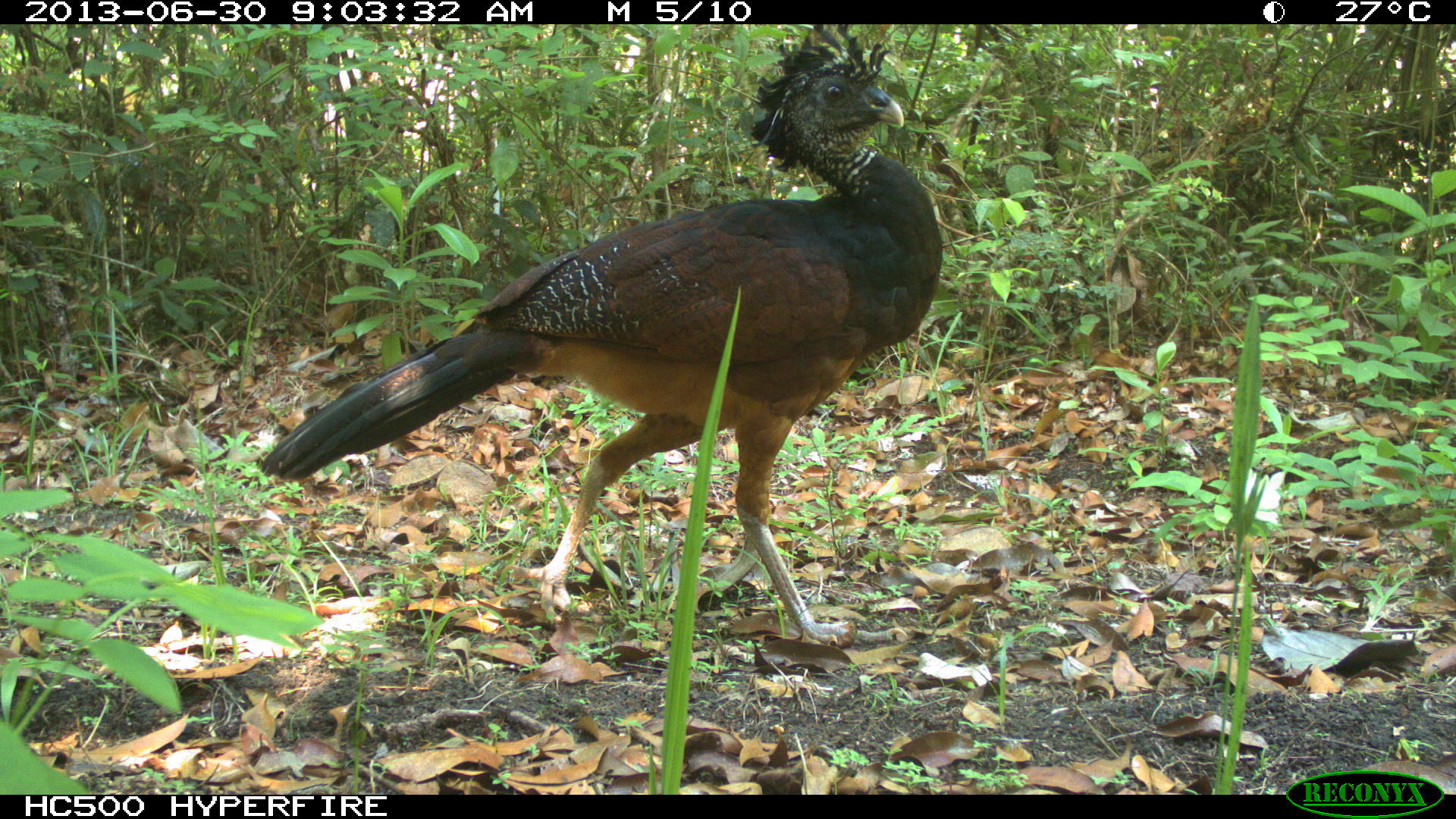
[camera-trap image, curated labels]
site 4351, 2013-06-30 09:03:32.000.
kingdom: Animalia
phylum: Chordata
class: Aves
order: Galliformes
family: Cracidae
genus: Crax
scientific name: Crax rubra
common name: great curassow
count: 1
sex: female